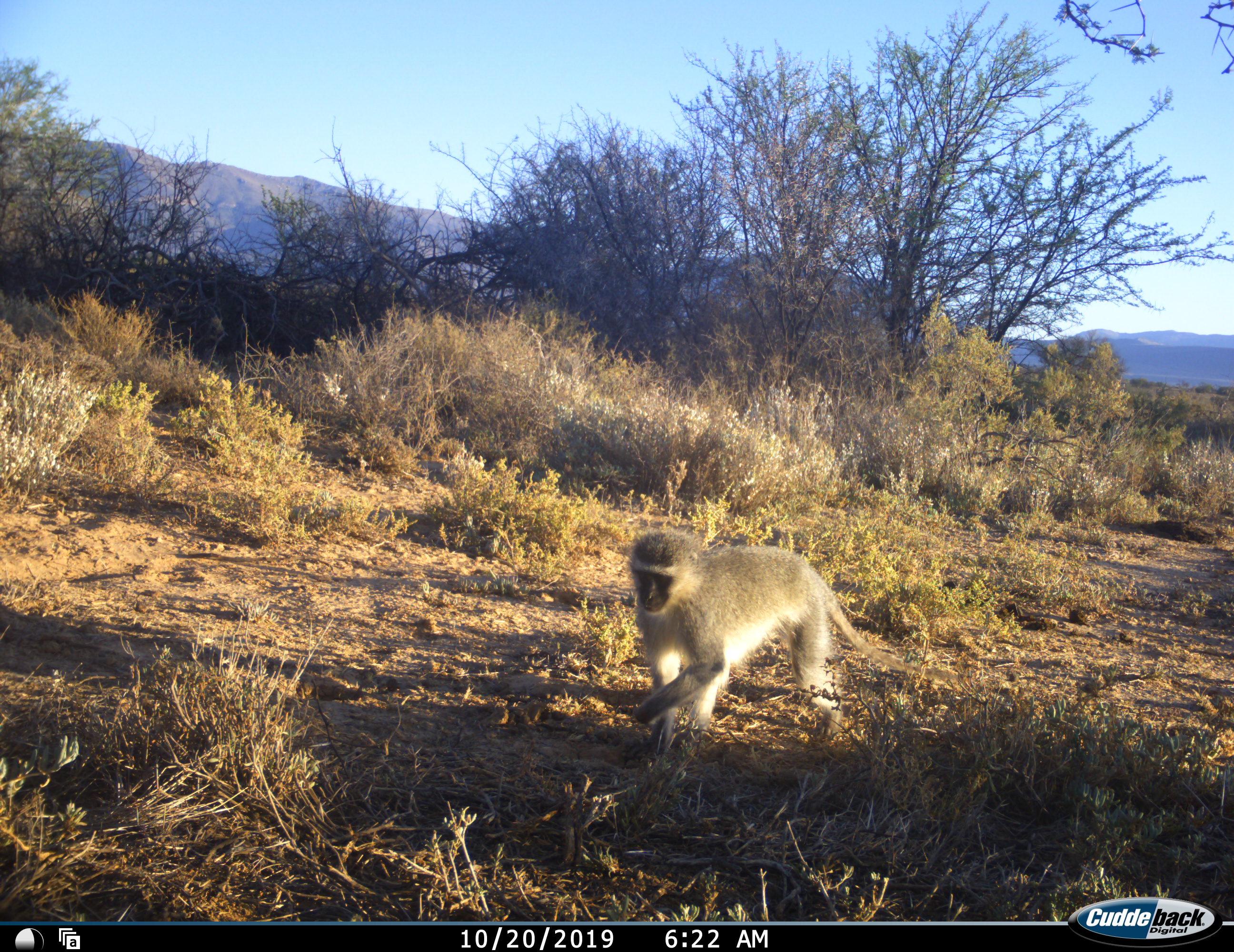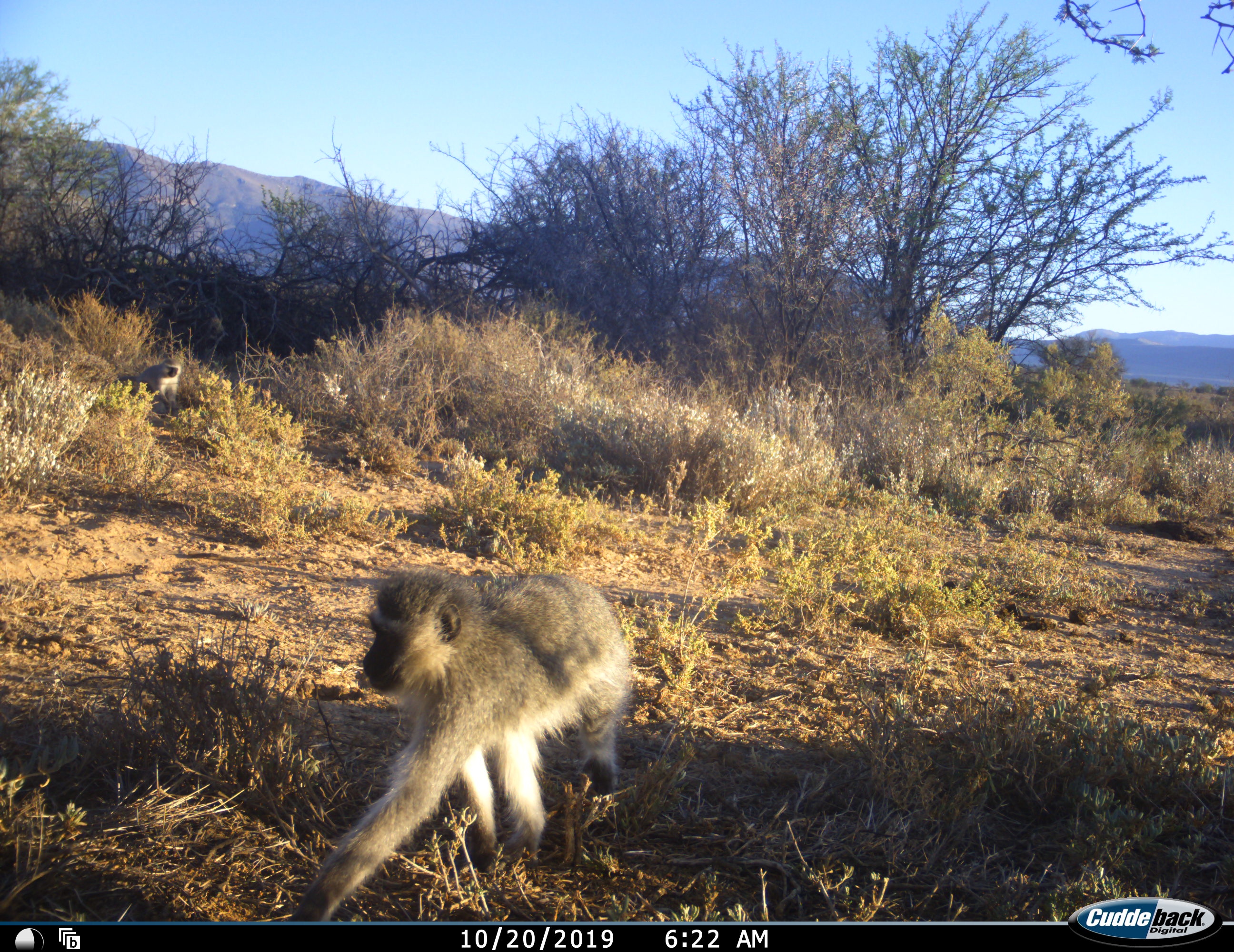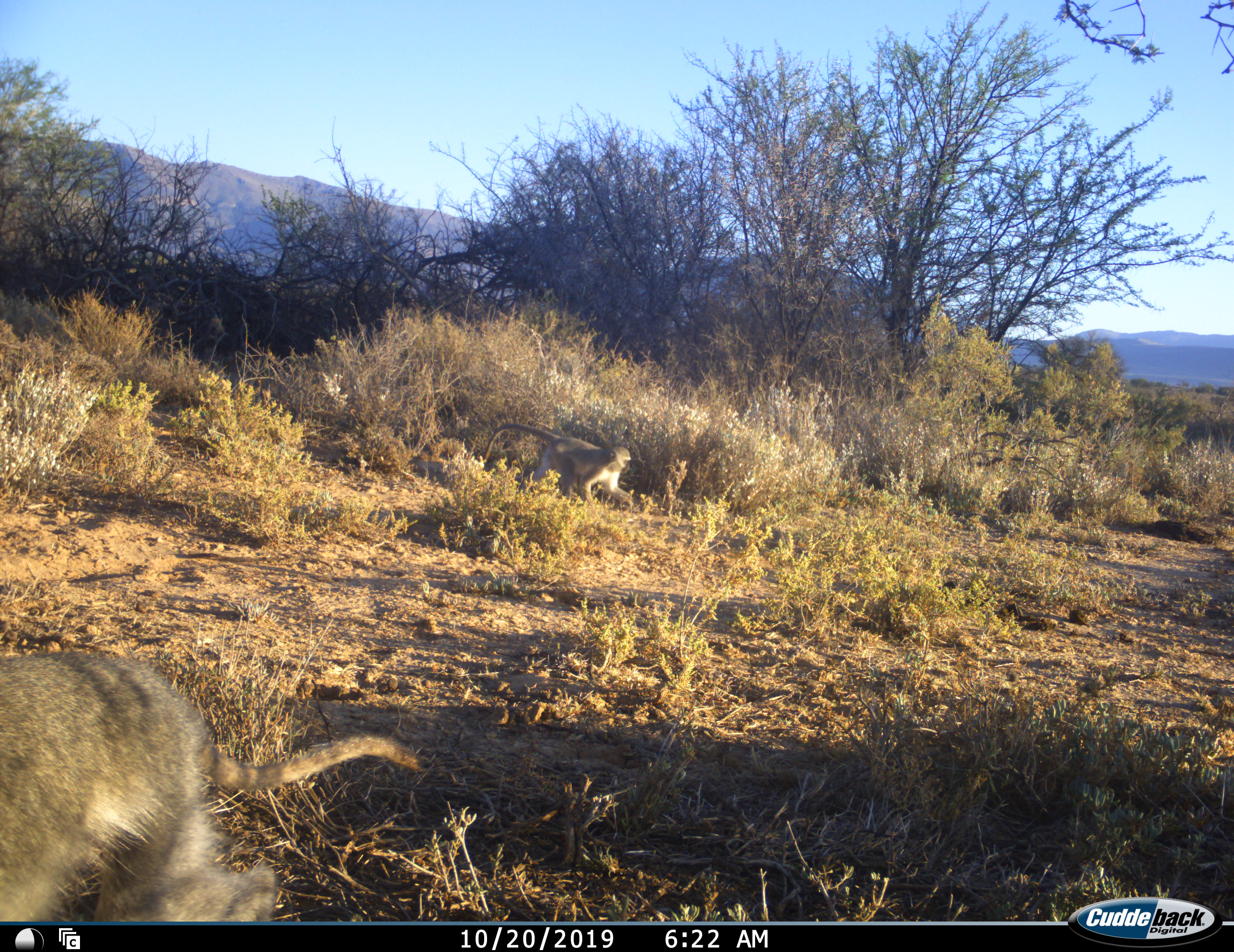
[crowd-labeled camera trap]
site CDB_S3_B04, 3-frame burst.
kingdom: Animalia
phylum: Chordata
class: Mammalia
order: Primates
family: Cercopithecidae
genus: Chlorocebus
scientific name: Chlorocebus pygerythrus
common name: vervet monkey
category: monkeyvervet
Monkeyvervet (vervet monkey) (Chlorocebus pygerythrus), count 2. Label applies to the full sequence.